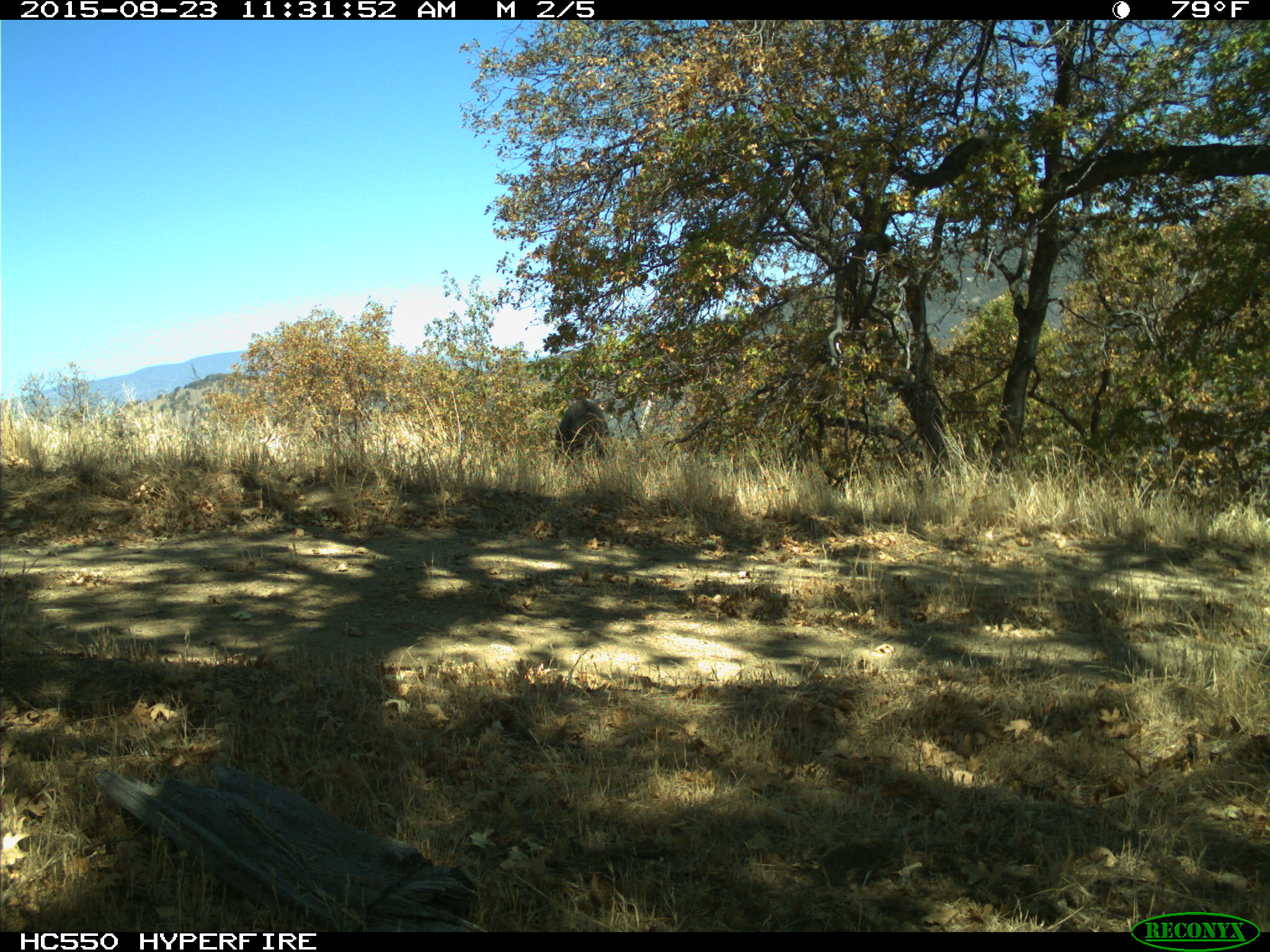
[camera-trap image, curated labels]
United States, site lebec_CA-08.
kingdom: Animalia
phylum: Chordata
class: Mammalia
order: Artiodactyla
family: Suidae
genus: Sus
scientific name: Sus scrofa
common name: wild boar